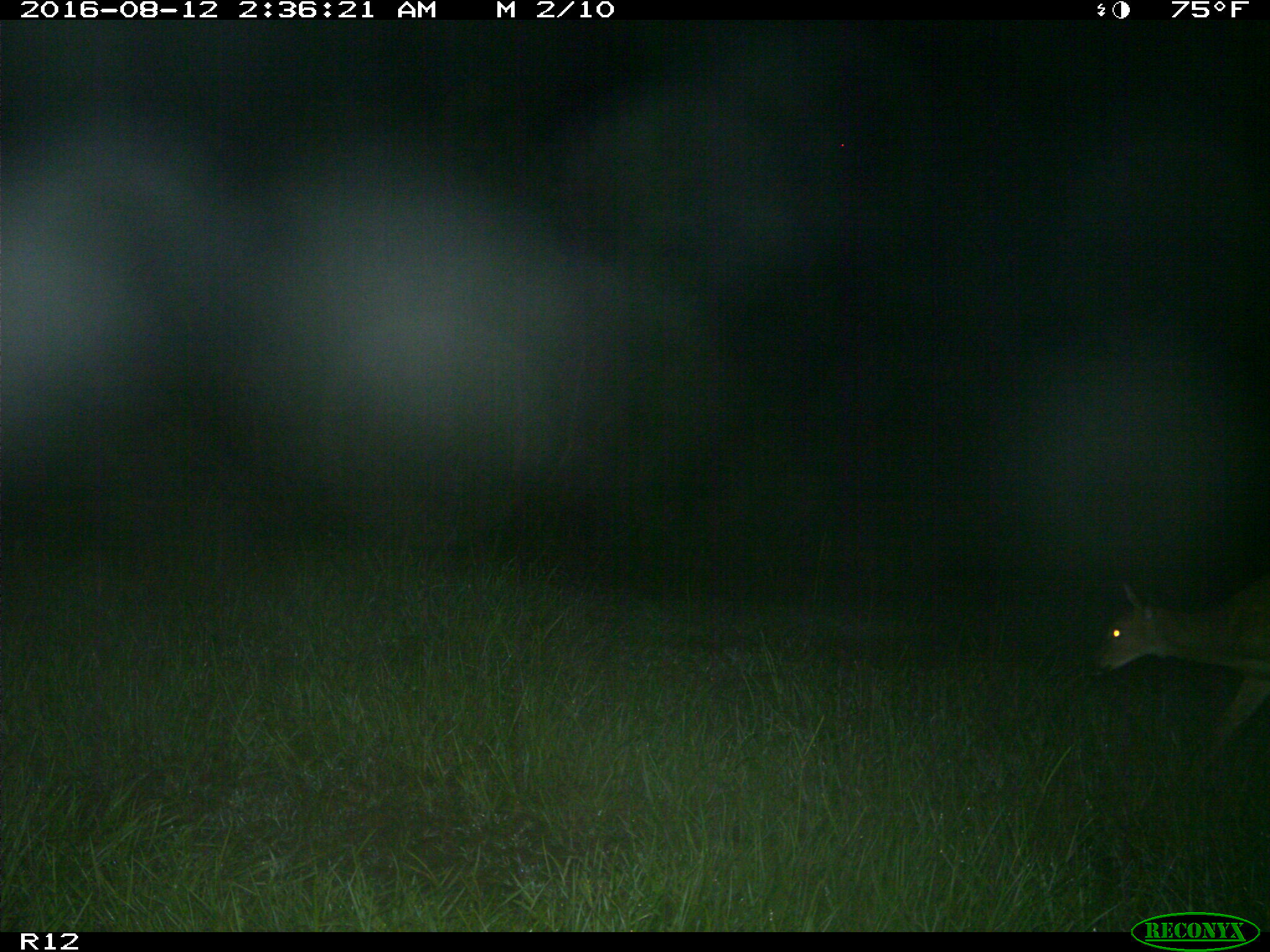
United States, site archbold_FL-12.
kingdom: Animalia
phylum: Chordata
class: Mammalia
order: Artiodactyla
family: Cervidae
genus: Odocoileus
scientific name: Odocoileus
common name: deer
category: unidentified deer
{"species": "unidentified deer (deer) (Odocoileus)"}